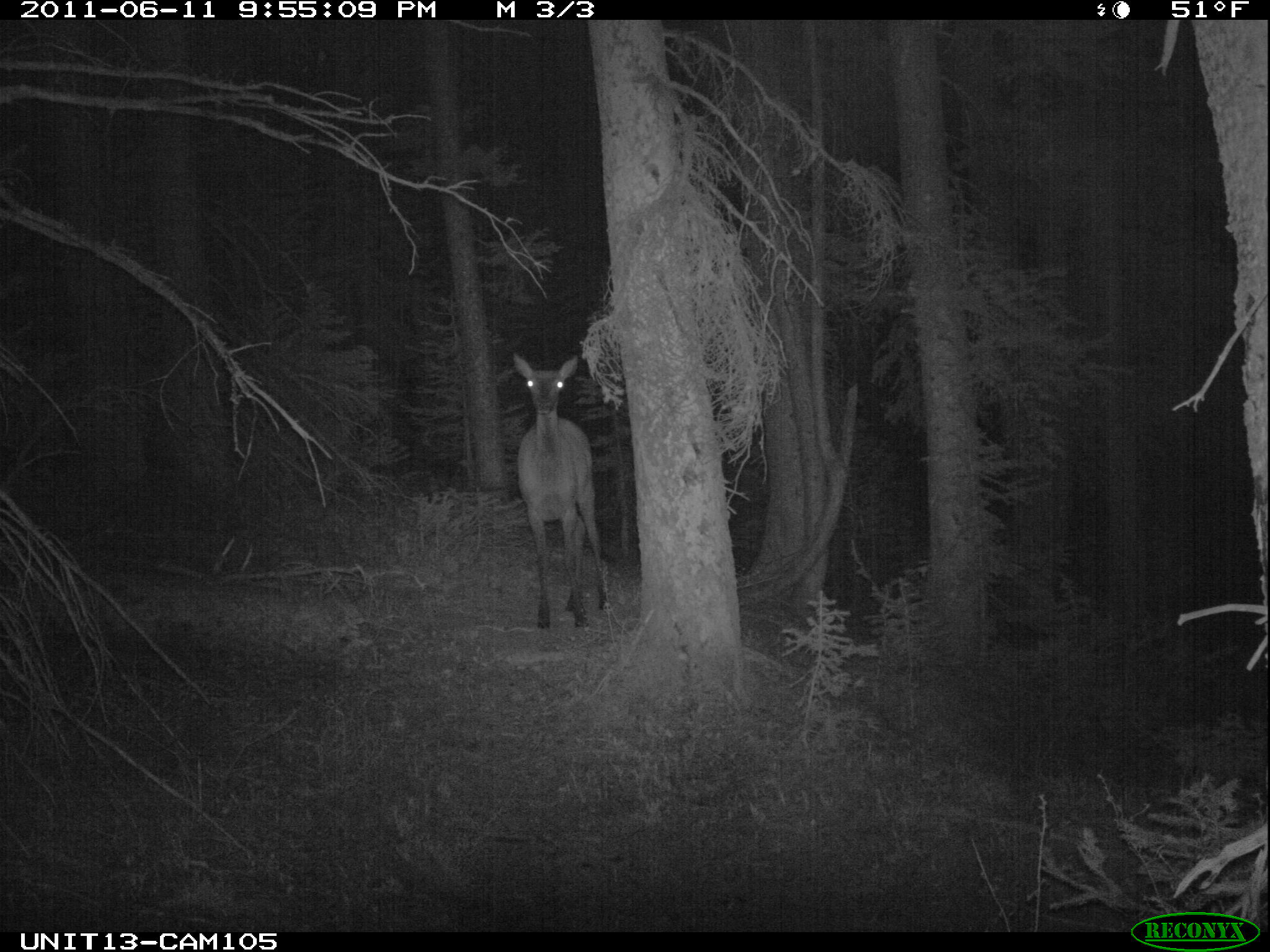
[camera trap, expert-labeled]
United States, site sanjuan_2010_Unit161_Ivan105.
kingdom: Animalia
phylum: Chordata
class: Mammalia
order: Artiodactyla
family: Cervidae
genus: Cervus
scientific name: Cervus elaphus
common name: red deer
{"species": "Cervus elaphus (red deer)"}